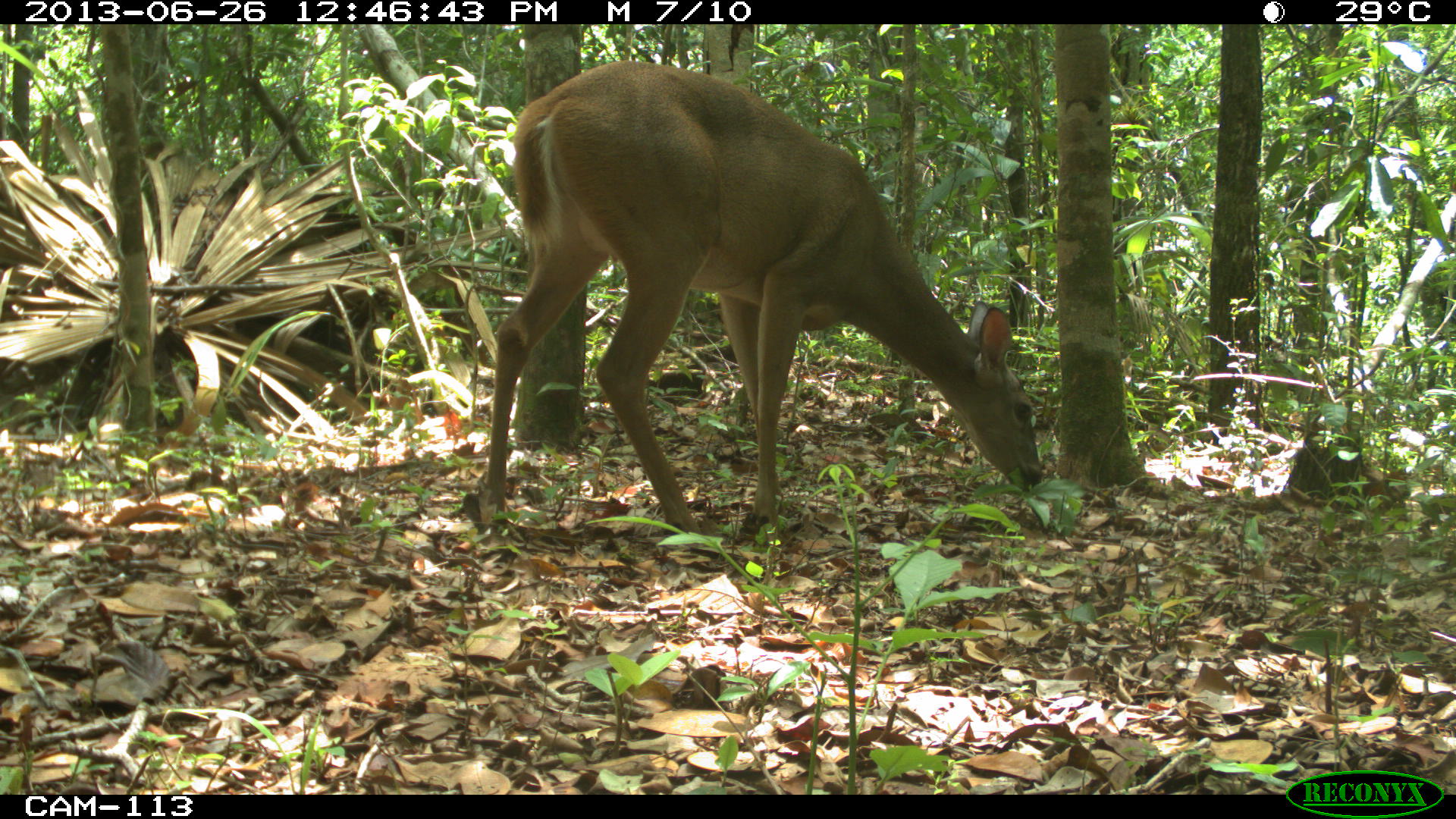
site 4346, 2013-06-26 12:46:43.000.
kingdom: Animalia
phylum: Chordata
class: Mammalia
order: Artiodactyla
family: Cervidae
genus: Odocoileus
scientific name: Odocoileus virginianus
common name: white-tailed deer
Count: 1.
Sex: female.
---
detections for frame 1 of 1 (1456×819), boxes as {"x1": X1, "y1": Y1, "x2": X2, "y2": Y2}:
odocoileus virginianus: {"x1": 476, "y1": 58, "x2": 1041, "y2": 540}